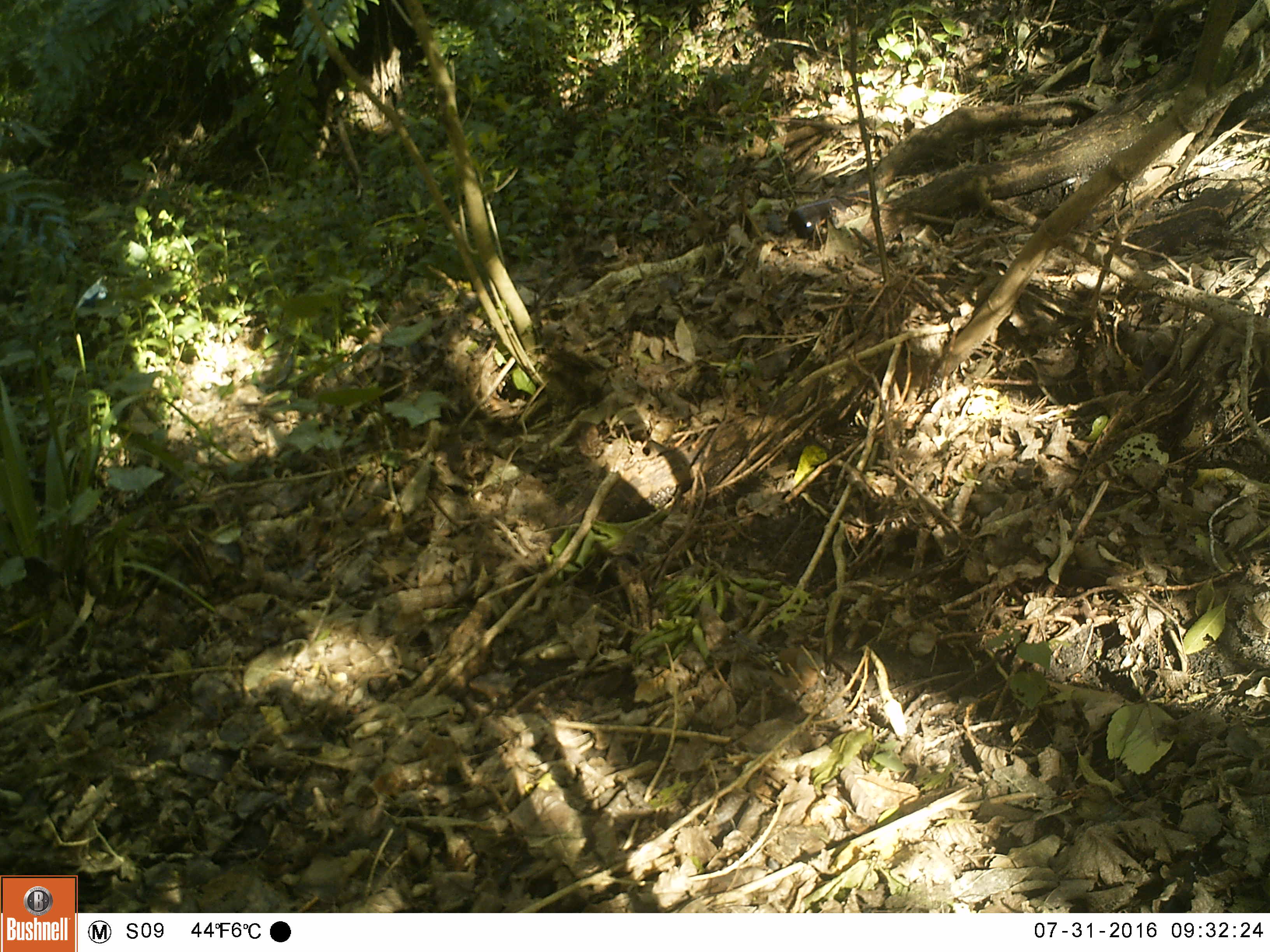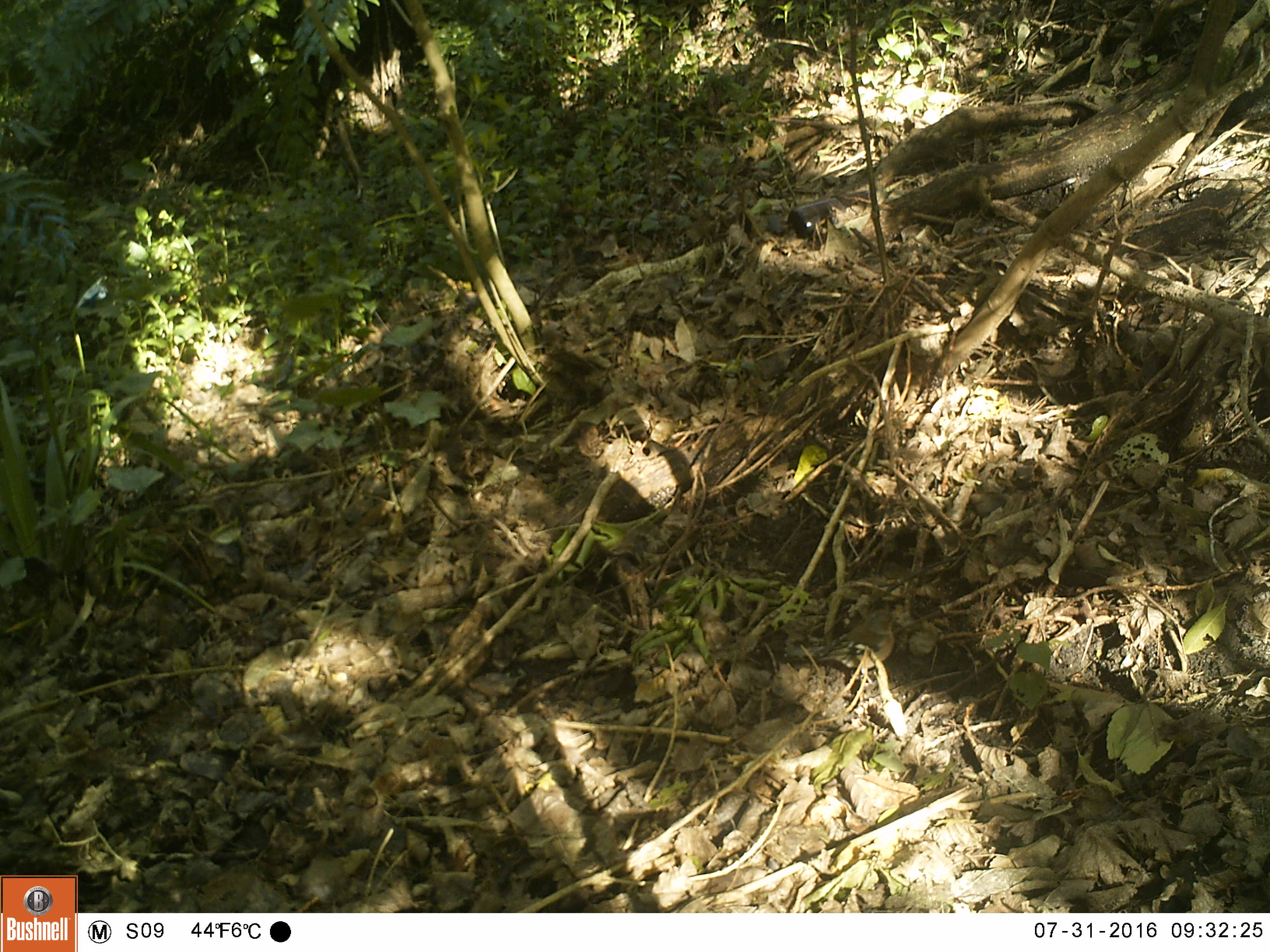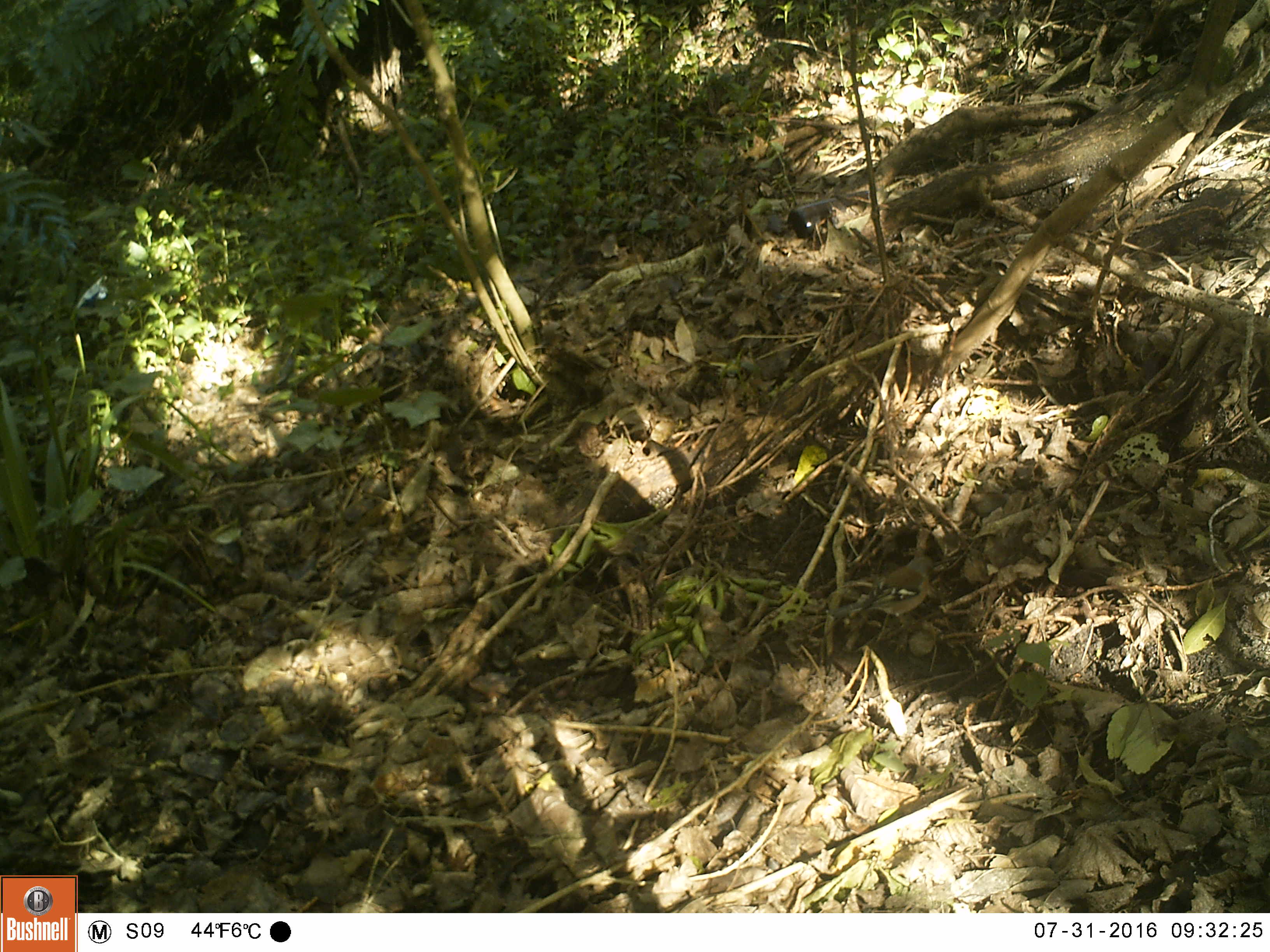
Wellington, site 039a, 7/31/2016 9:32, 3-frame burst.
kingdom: Animalia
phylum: Chordata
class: Aves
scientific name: Aves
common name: bird